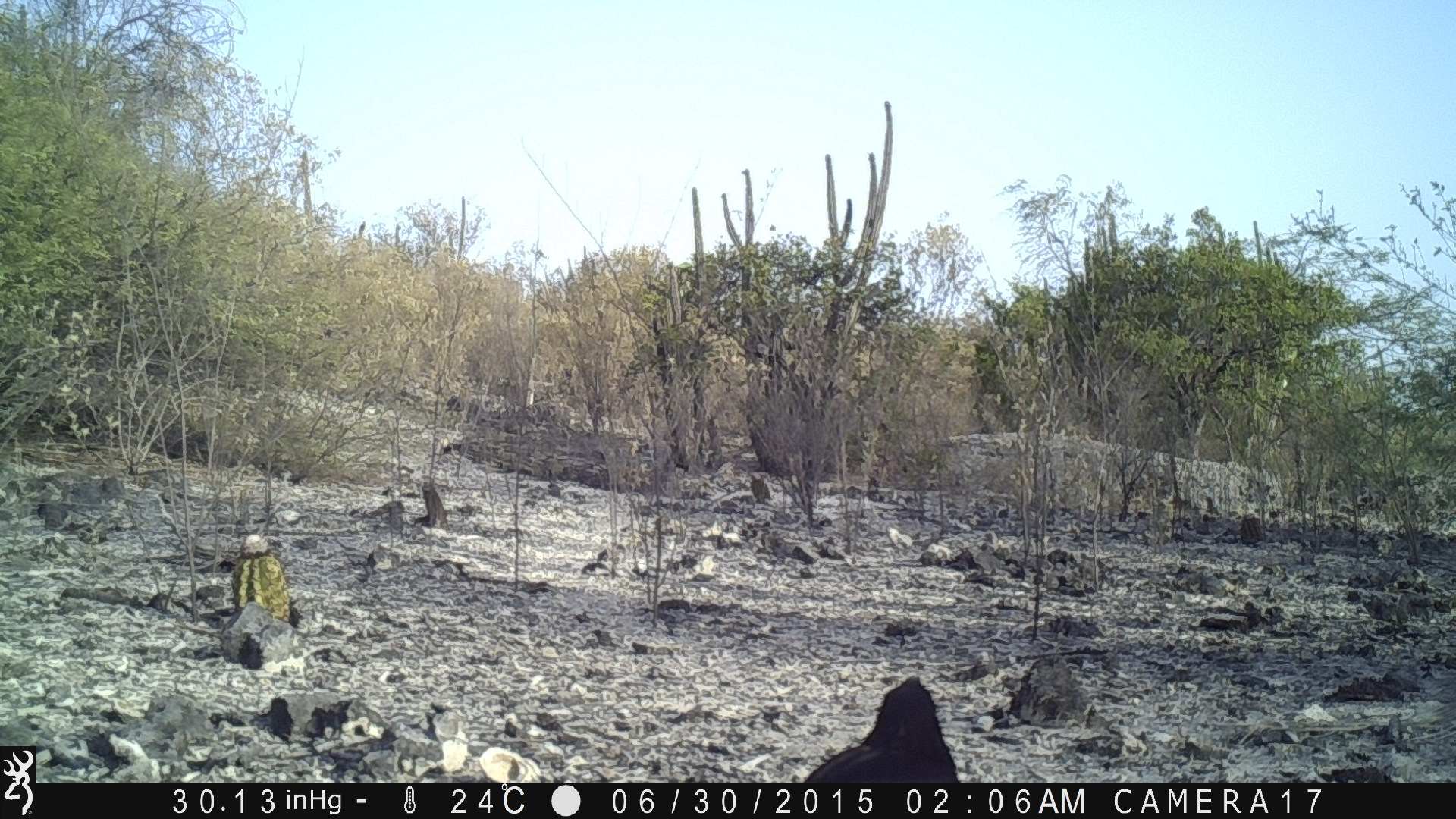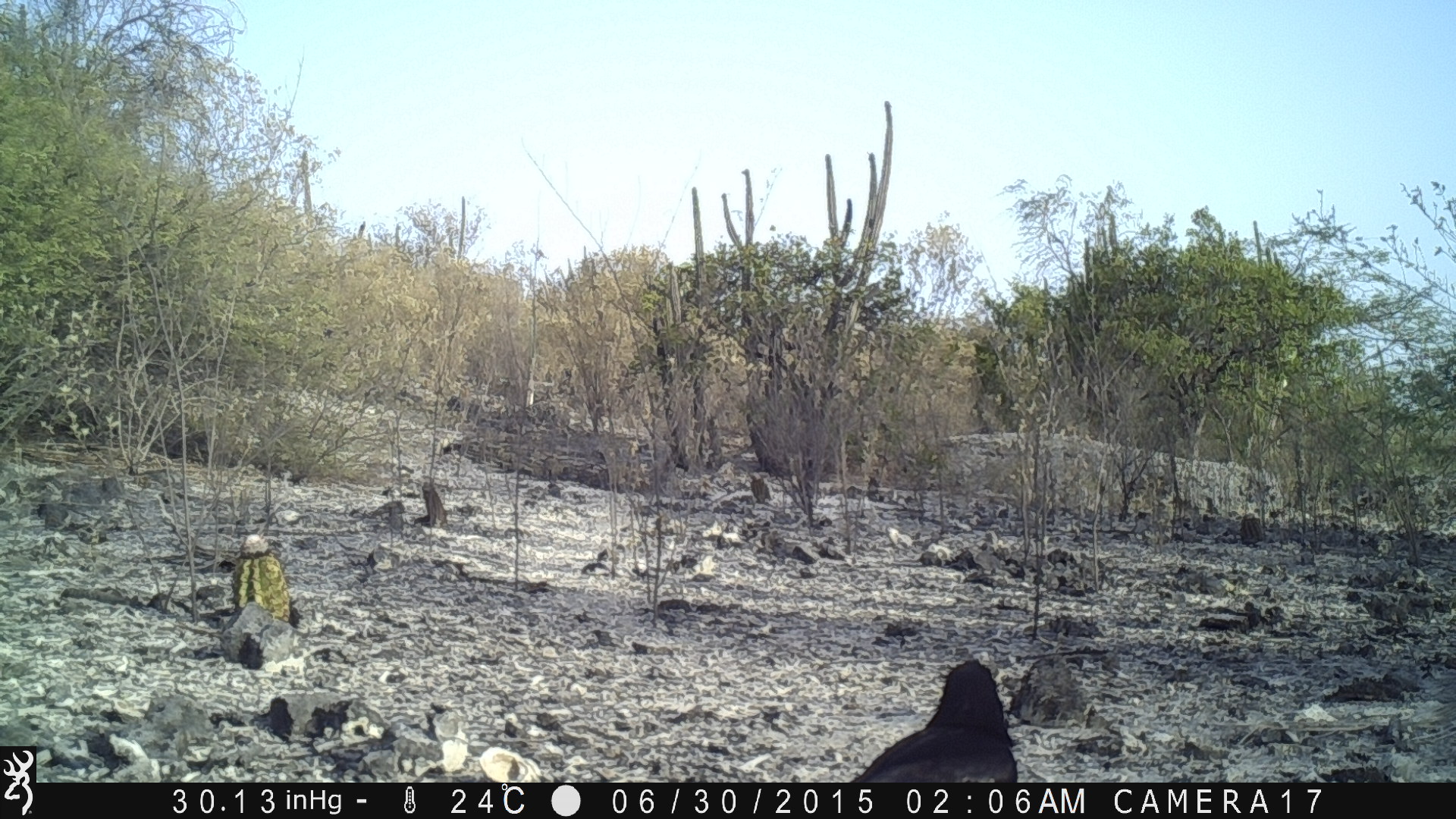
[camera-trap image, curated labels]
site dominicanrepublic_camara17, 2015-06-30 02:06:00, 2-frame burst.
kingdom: Animalia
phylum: Chordata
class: Aves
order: Passeriformes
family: Corvidae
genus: Corvus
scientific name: Corvus corax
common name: raven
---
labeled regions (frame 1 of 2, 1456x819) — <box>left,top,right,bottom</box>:
unknown: <box>801,672,967,783</box>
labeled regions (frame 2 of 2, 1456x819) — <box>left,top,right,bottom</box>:
raven: <box>845,656,1024,785</box>